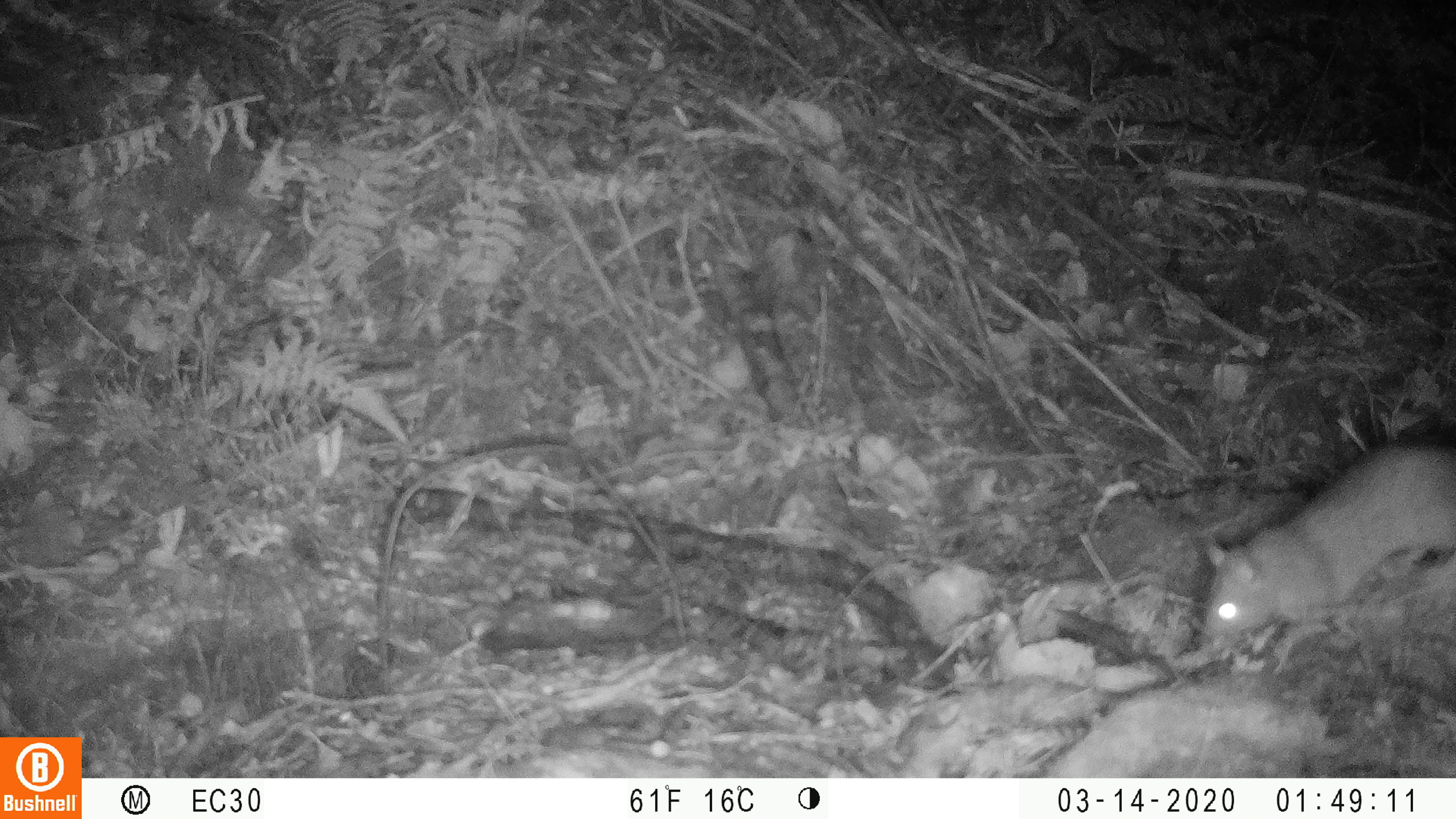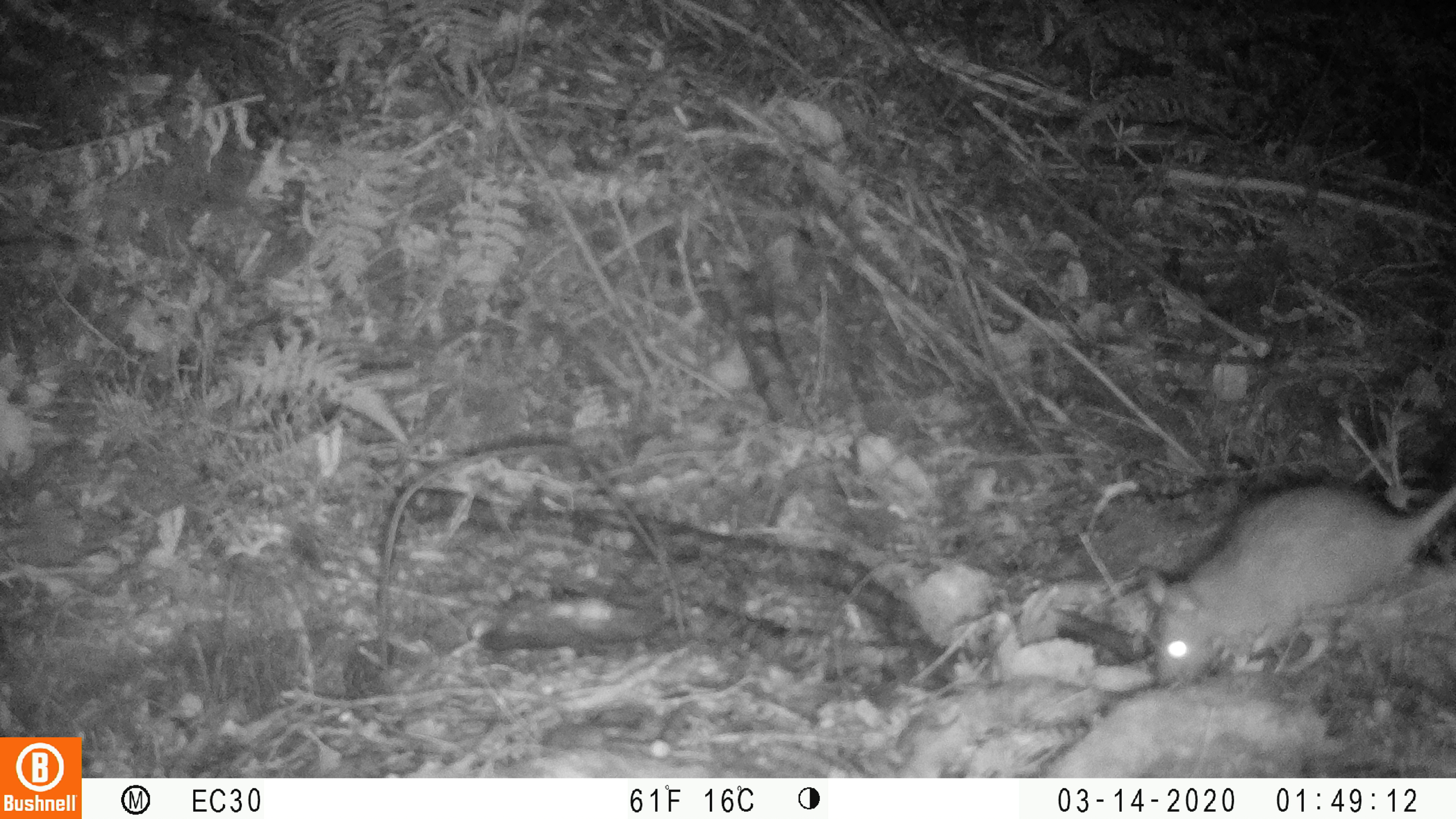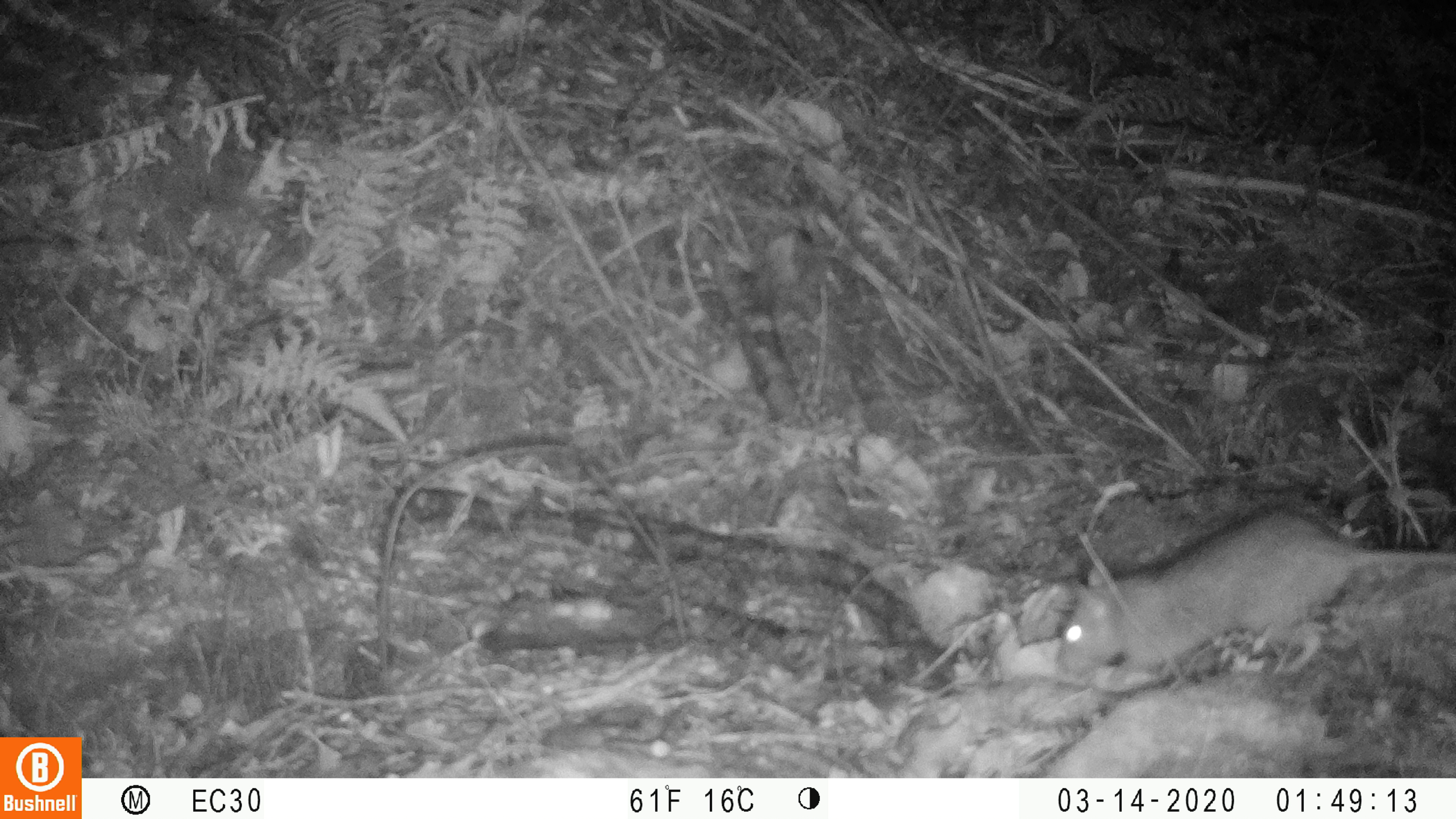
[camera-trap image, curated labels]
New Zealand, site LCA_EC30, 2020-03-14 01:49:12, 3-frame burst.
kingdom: Animalia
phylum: Chordata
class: Mammalia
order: Rodentia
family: Muridae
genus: Rattus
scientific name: Rattus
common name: rat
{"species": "rat (Rattus)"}